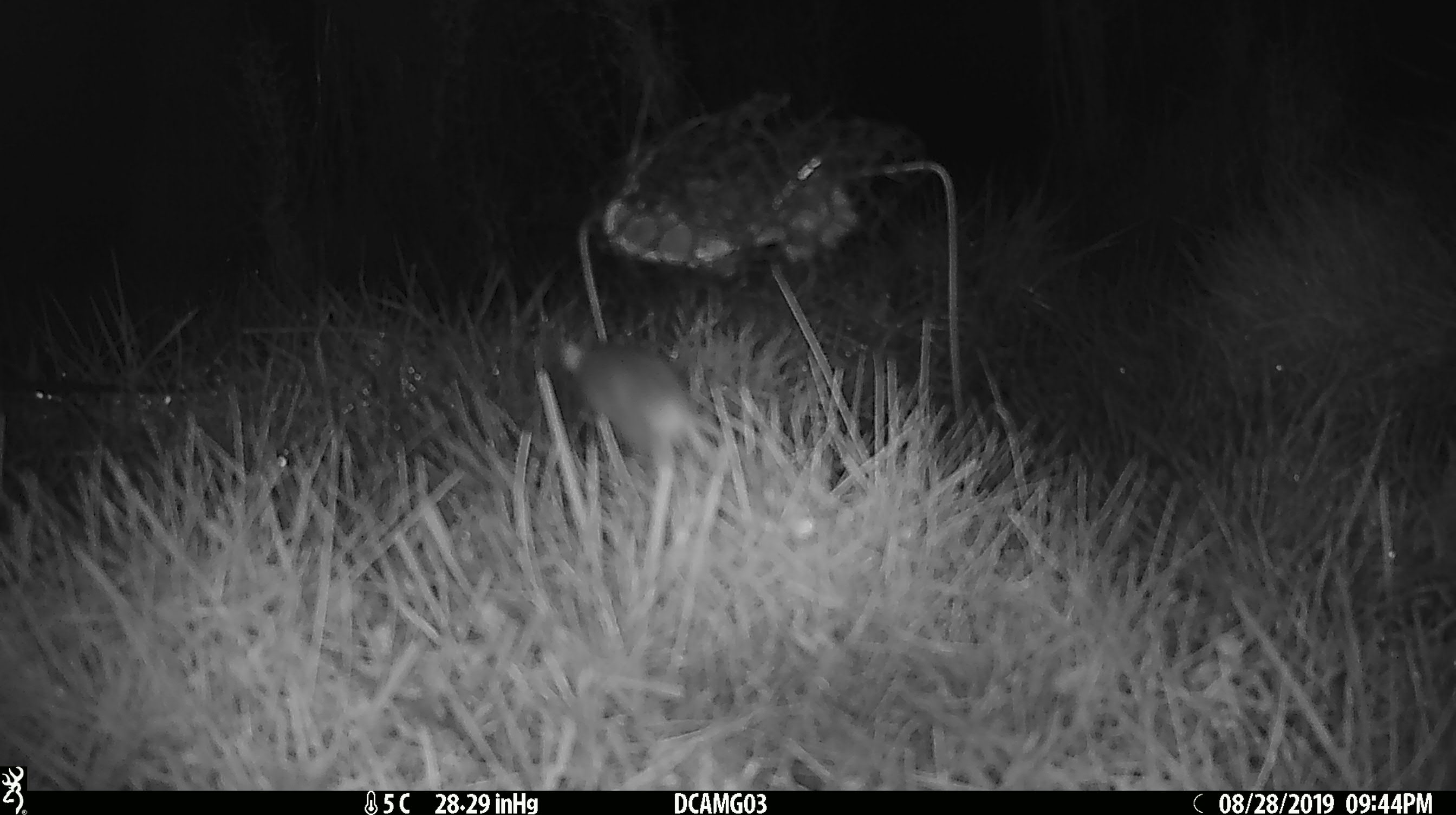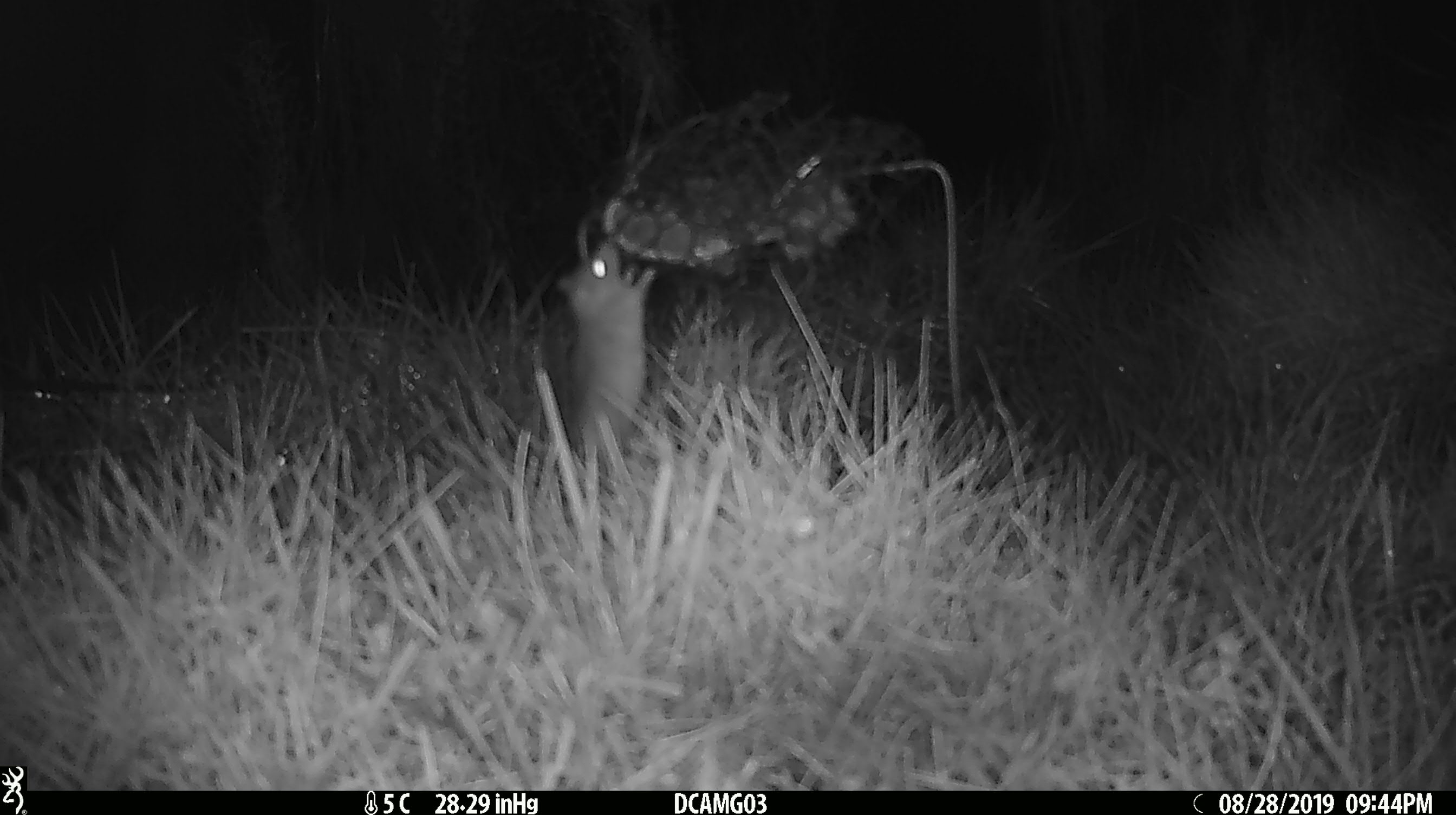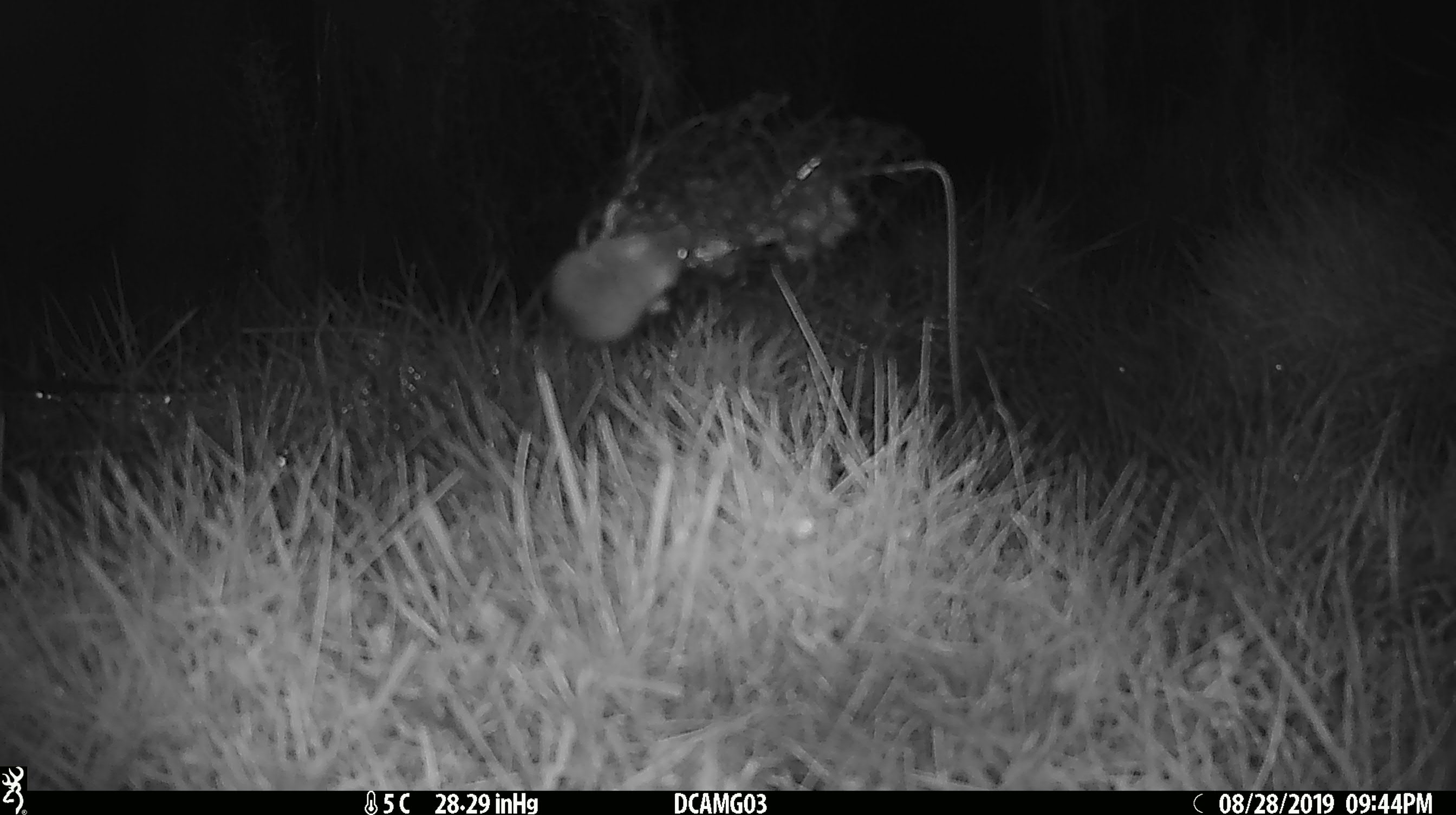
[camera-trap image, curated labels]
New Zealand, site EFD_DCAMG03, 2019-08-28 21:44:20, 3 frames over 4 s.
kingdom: Animalia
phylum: Chordata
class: Mammalia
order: Rodentia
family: Muridae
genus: Mus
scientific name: Mus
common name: mouse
Mouse (Mus).